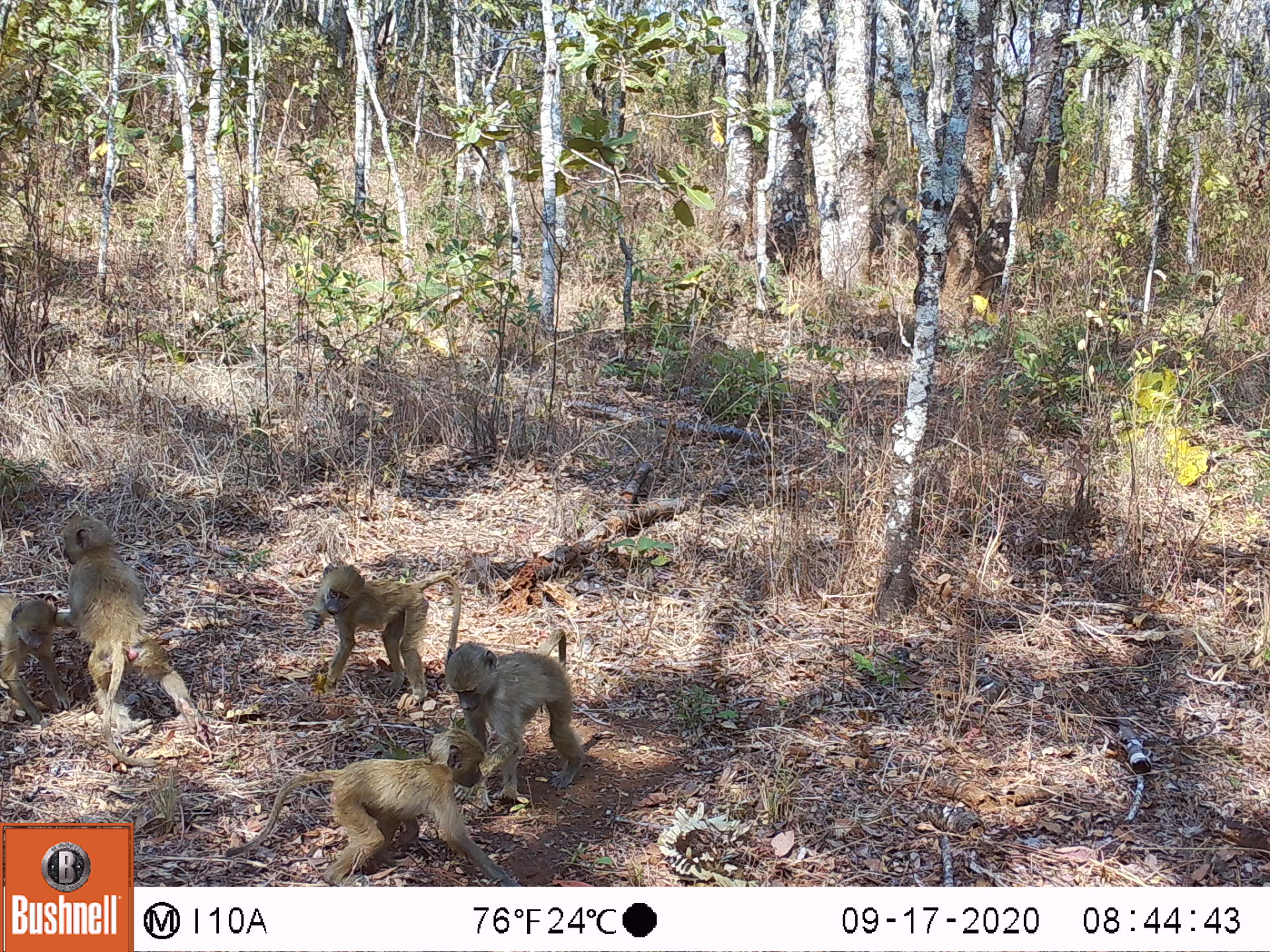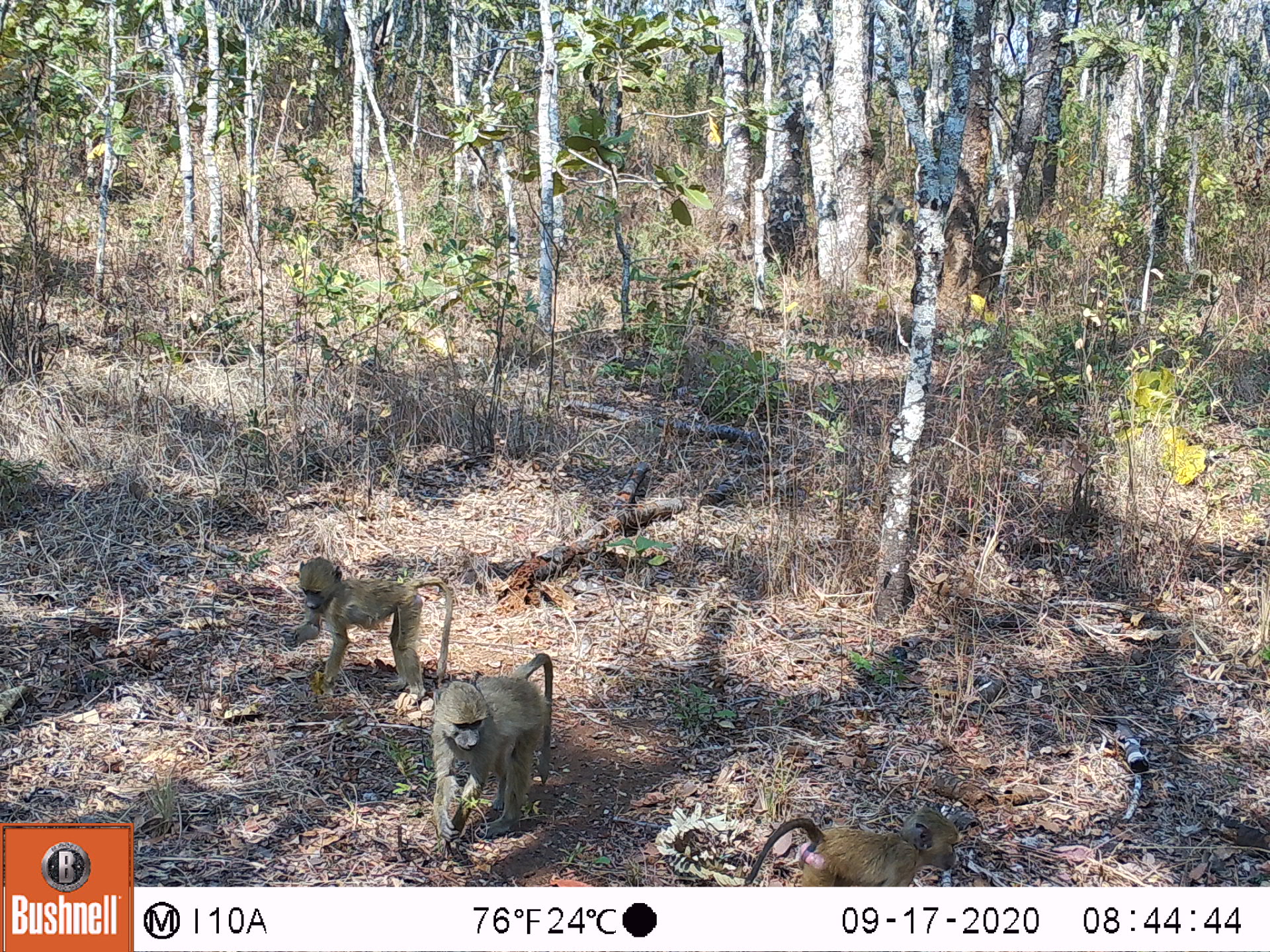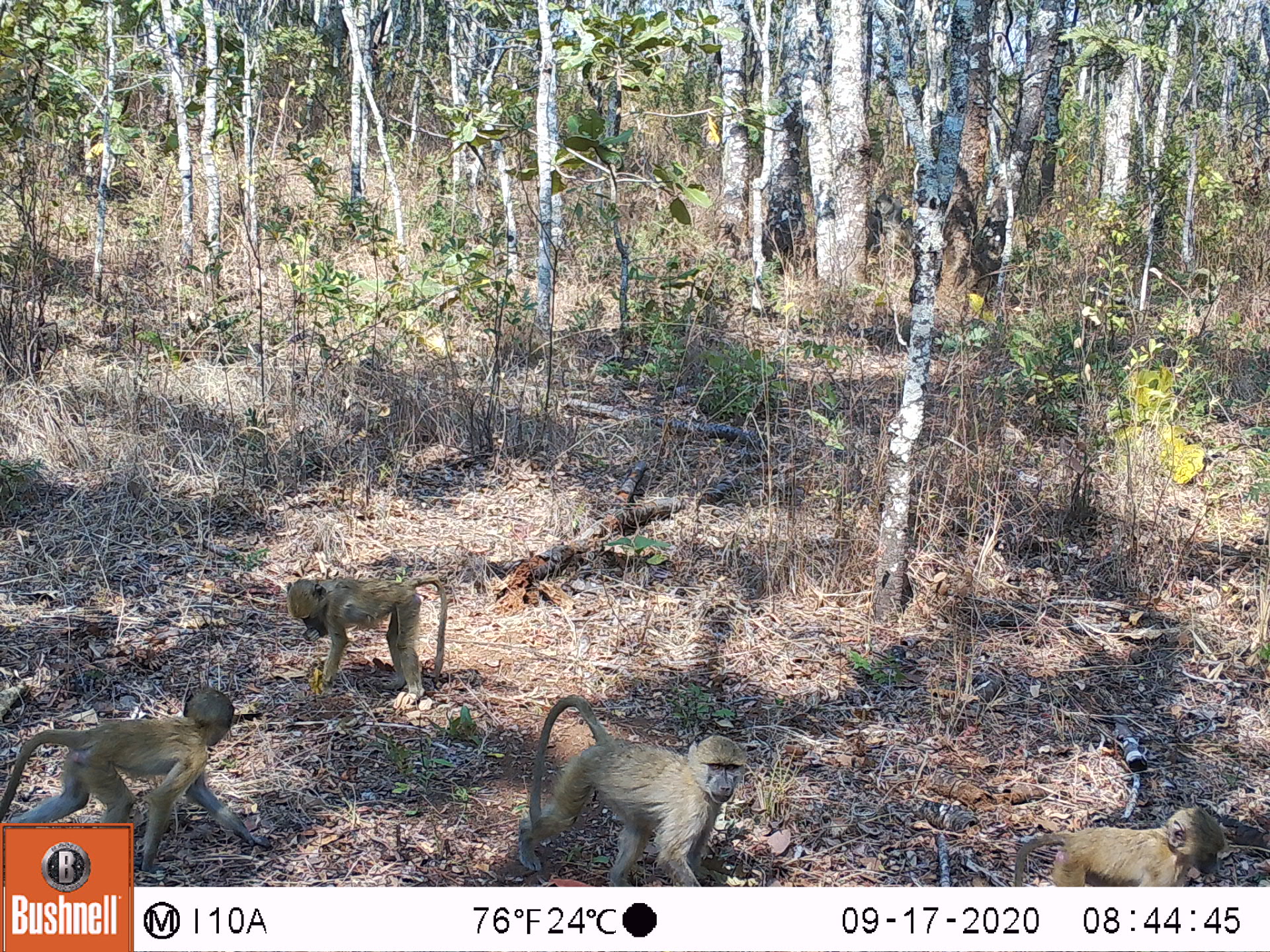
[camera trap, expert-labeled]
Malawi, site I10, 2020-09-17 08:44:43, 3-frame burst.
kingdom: Animalia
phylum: Chordata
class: Mammalia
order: Primates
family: Cercopithecidae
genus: Papio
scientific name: Papio cynocephalus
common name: yellow baboon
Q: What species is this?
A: Yellow baboon (Papio cynocephalus).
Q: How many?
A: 5.